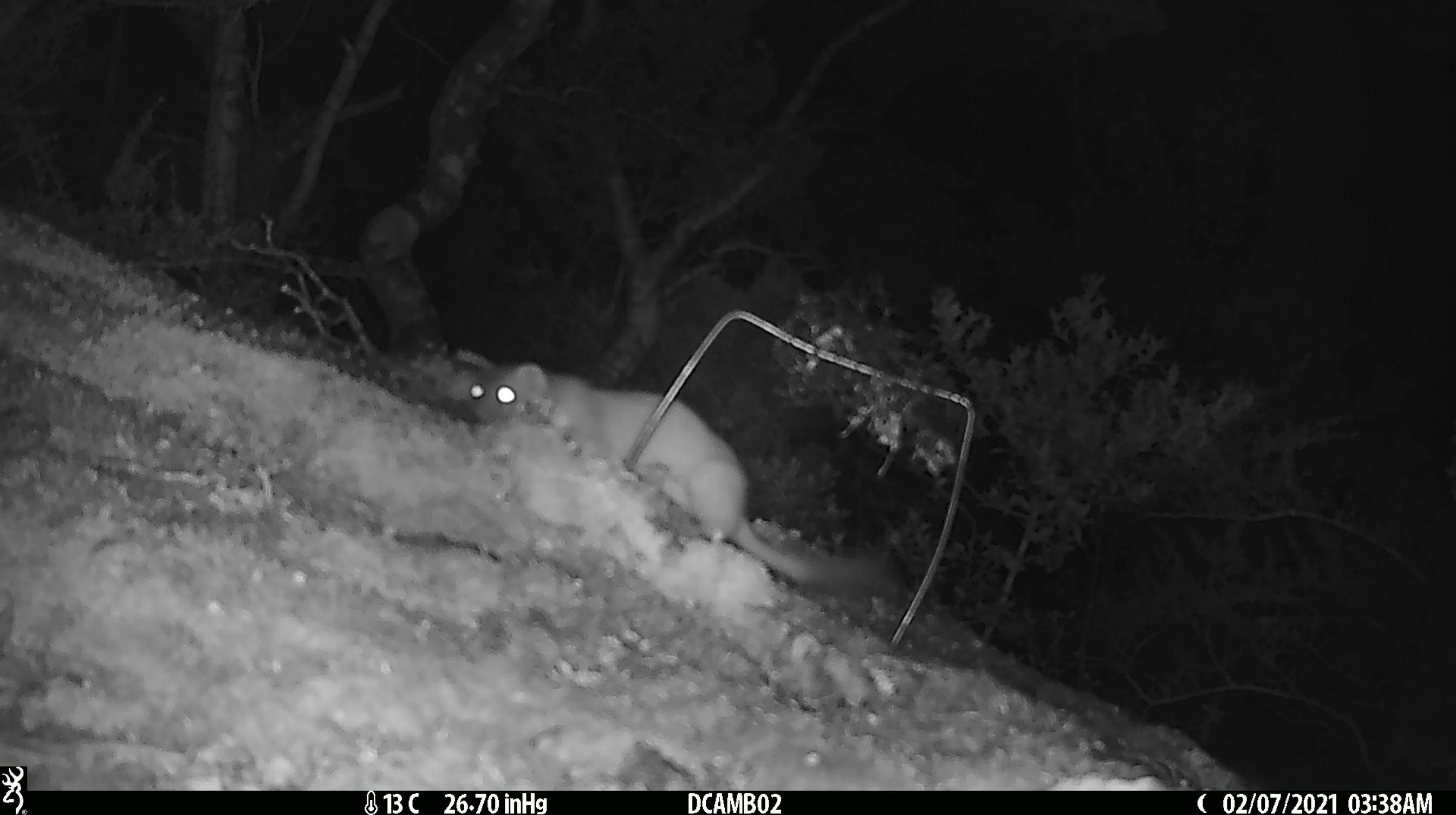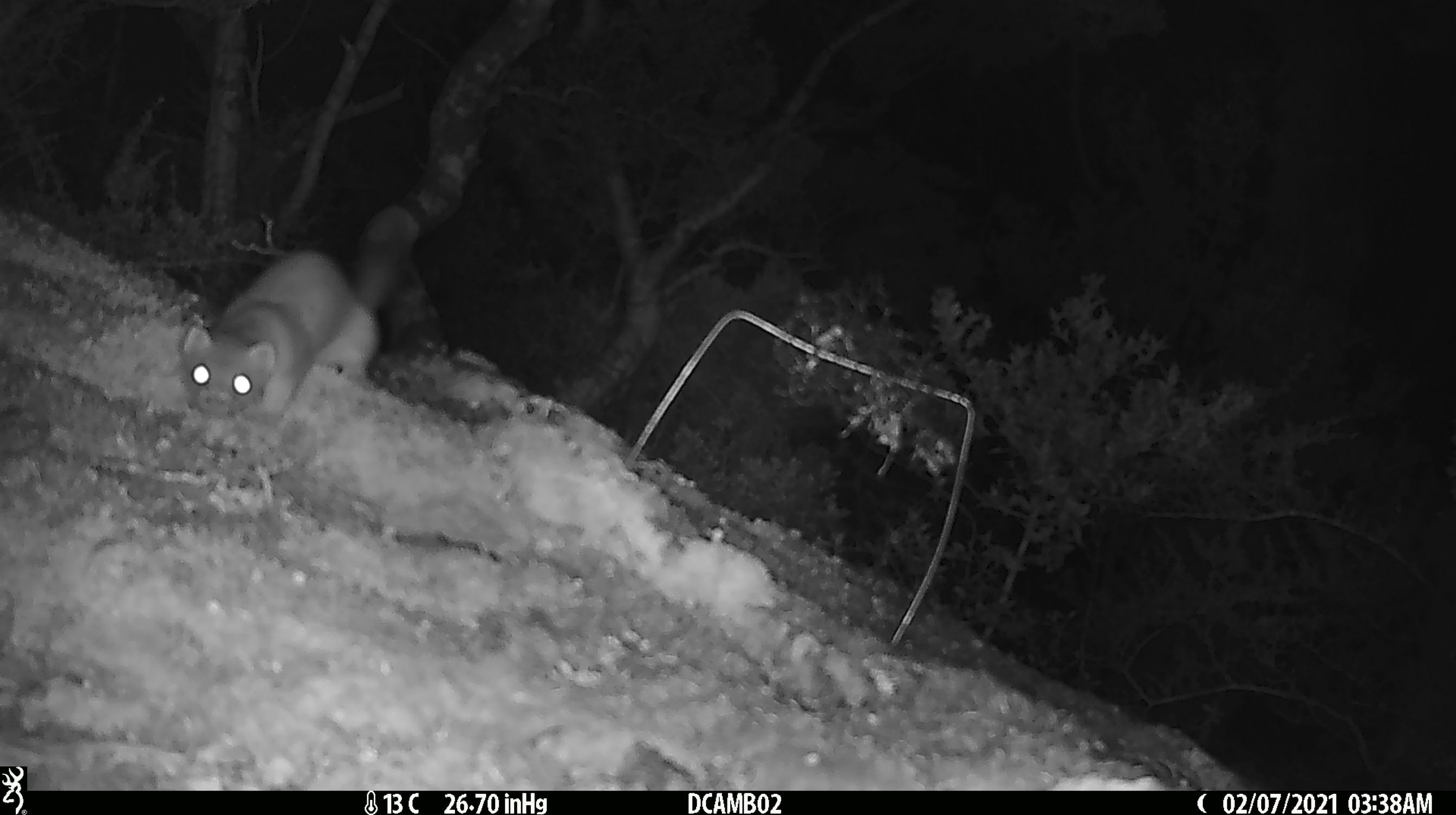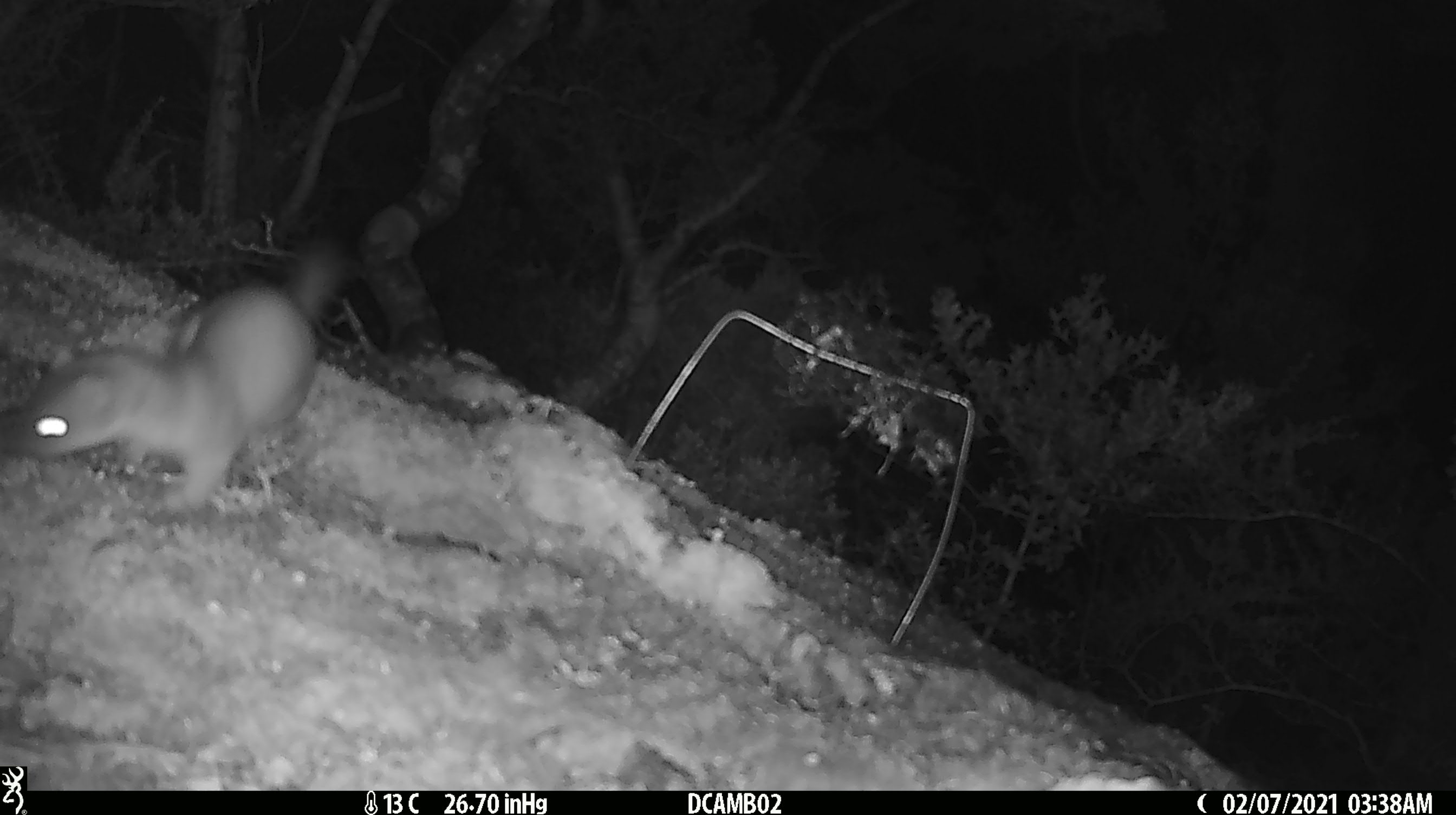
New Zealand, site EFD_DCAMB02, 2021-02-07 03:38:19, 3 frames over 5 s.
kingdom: Animalia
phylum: Chordata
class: Mammalia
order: Carnivora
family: Mustelidae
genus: Mustela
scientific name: Mustela erminea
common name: stoat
Stoat (Mustela erminea).